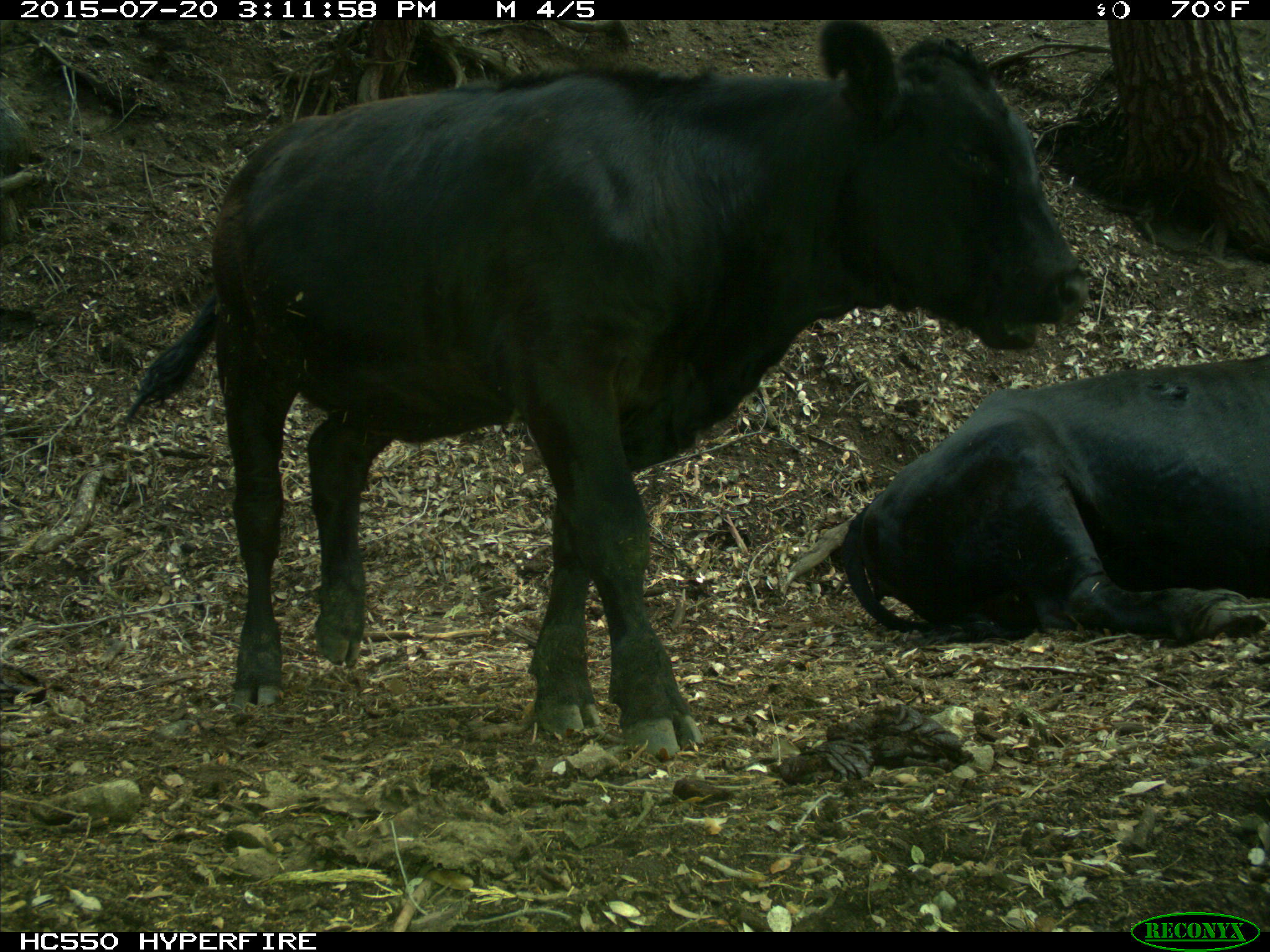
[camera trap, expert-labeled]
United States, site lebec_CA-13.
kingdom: Animalia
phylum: Chordata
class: Mammalia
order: Artiodactyla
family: Bovidae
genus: Bos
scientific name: Bos taurus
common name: domestic cow